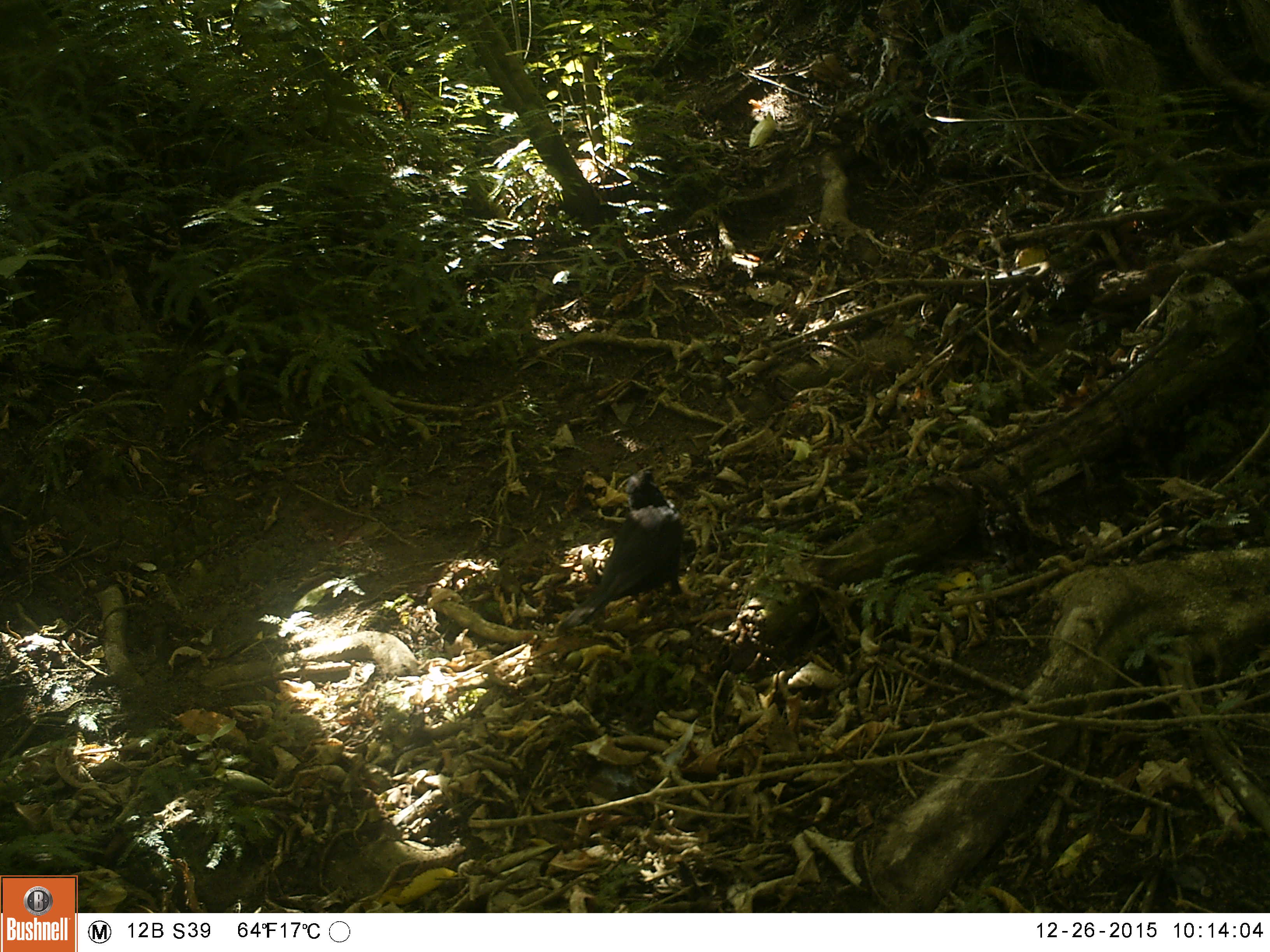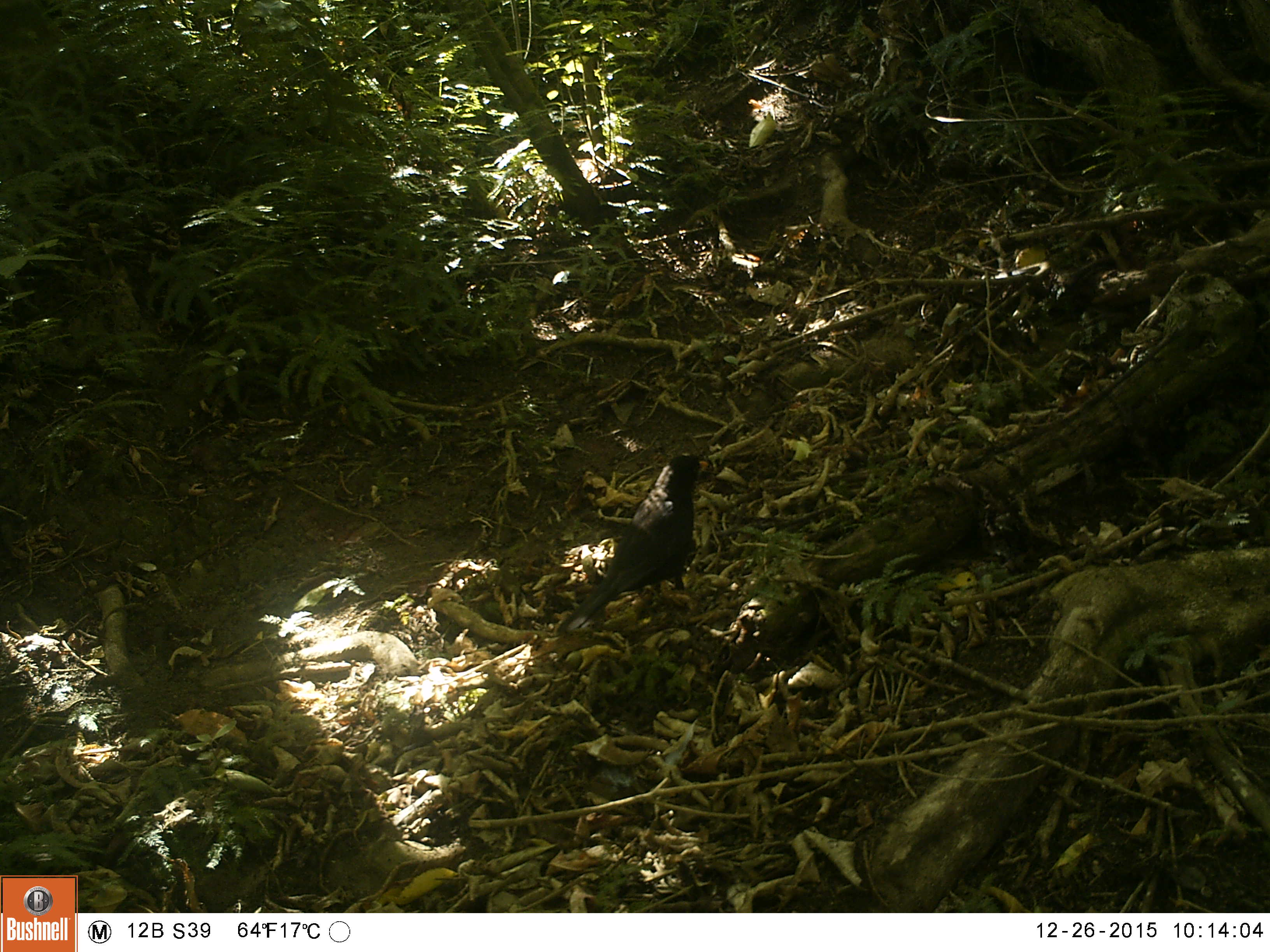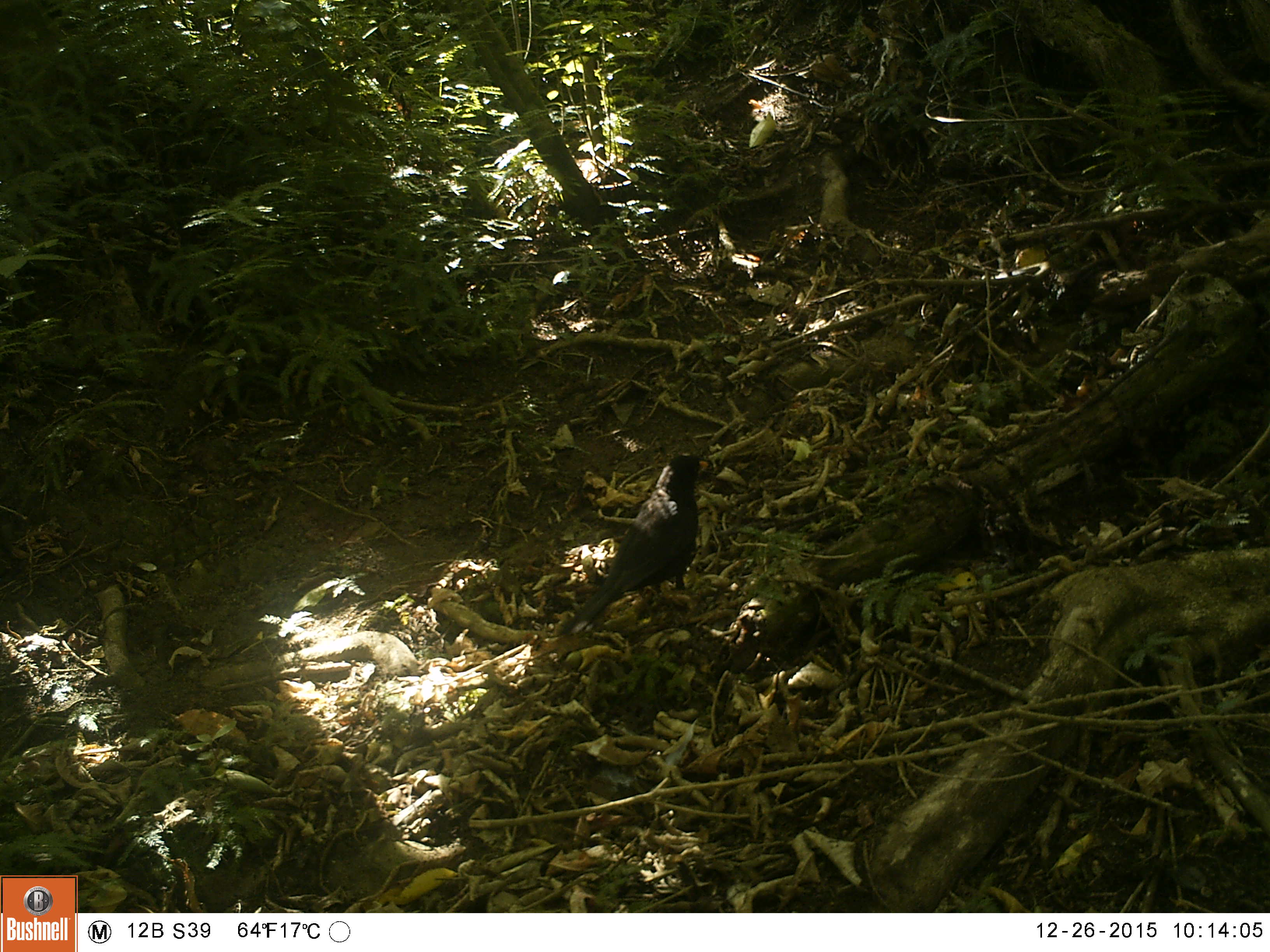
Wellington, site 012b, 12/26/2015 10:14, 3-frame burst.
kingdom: Animalia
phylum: Chordata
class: Aves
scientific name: Aves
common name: bird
Bird (Aves).